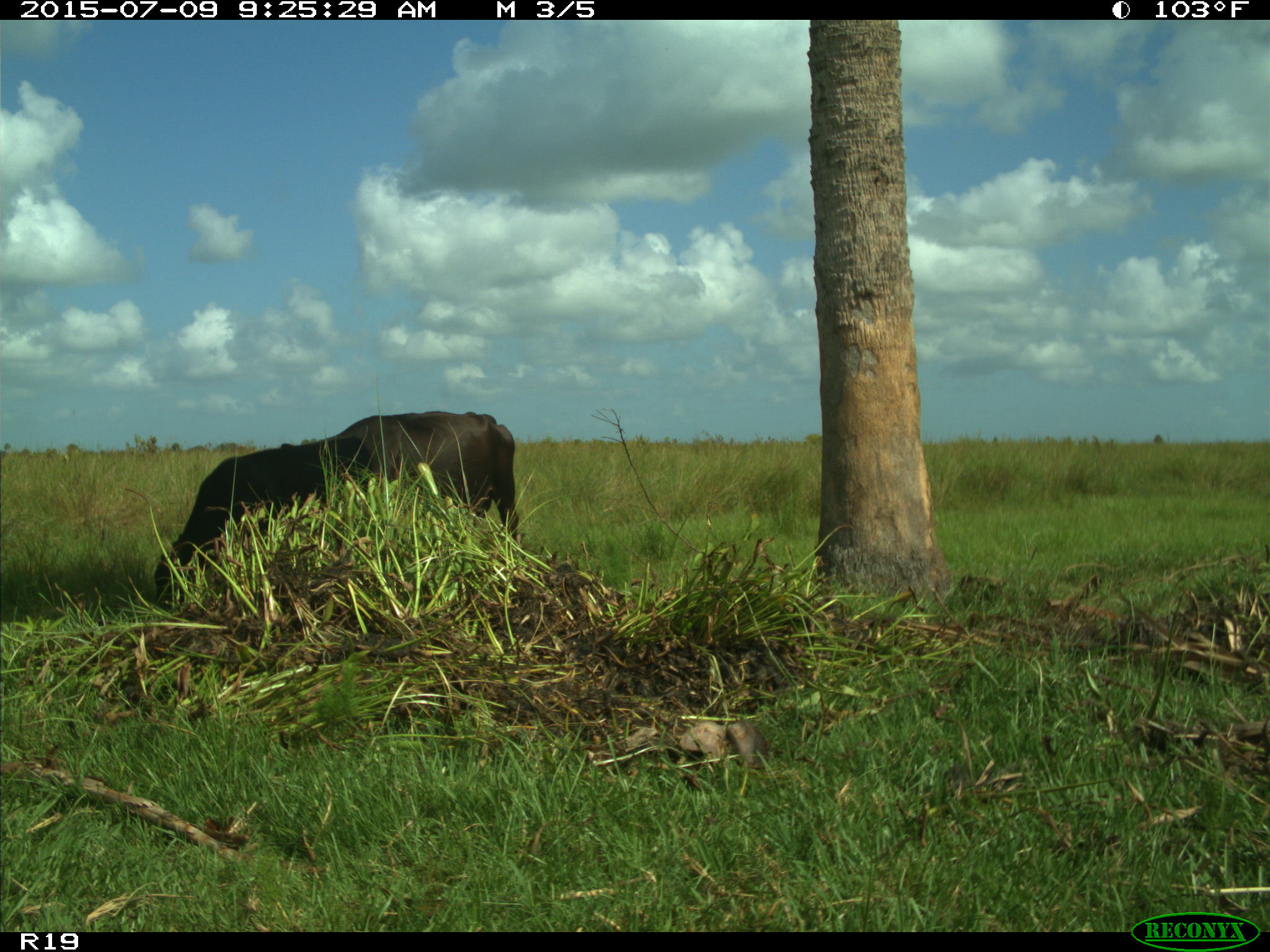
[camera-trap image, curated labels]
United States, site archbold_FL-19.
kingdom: Animalia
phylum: Chordata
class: Mammalia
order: Artiodactyla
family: Bovidae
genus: Bos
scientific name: Bos taurus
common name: domestic cow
Bos taurus (domestic cow).